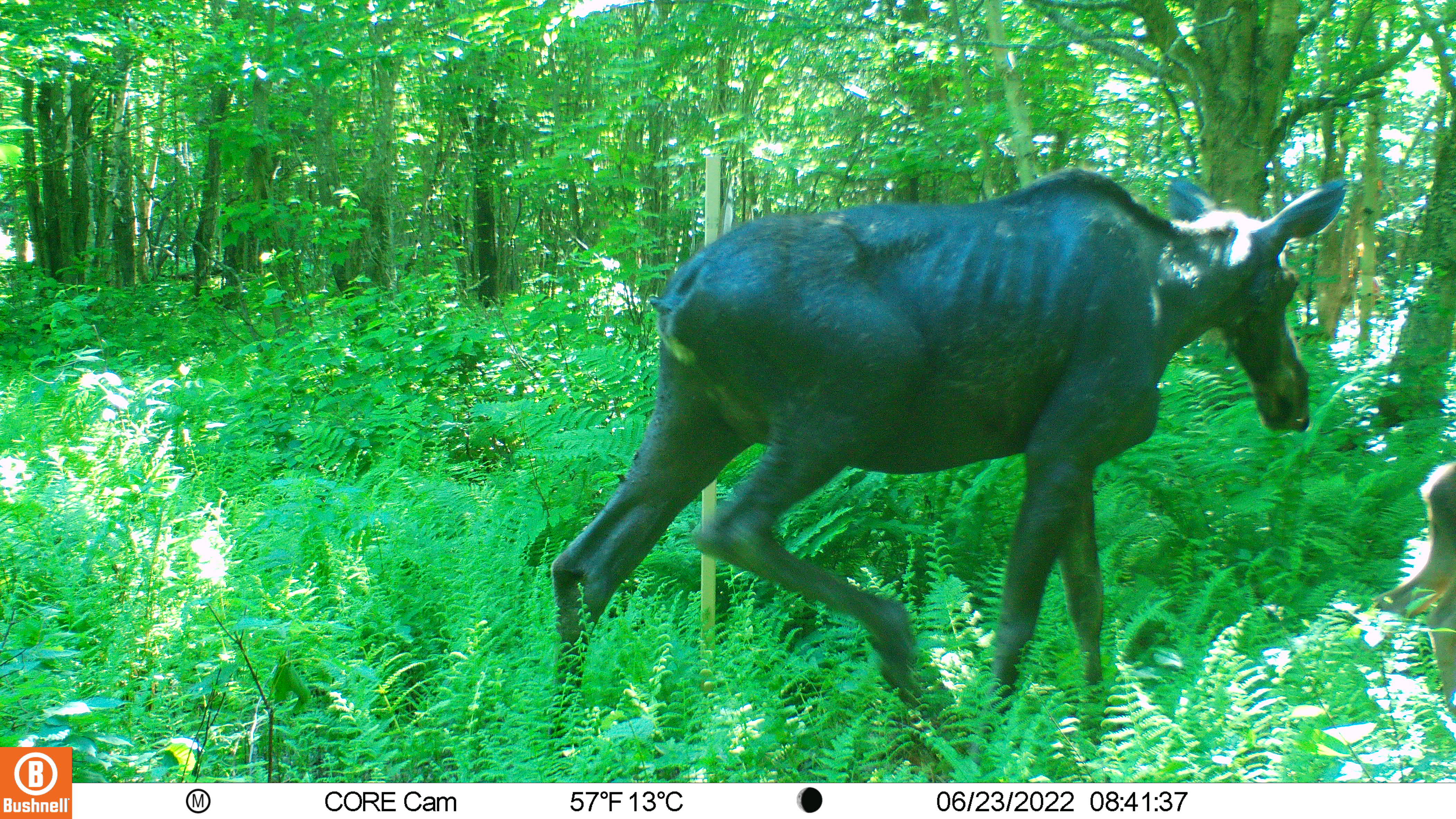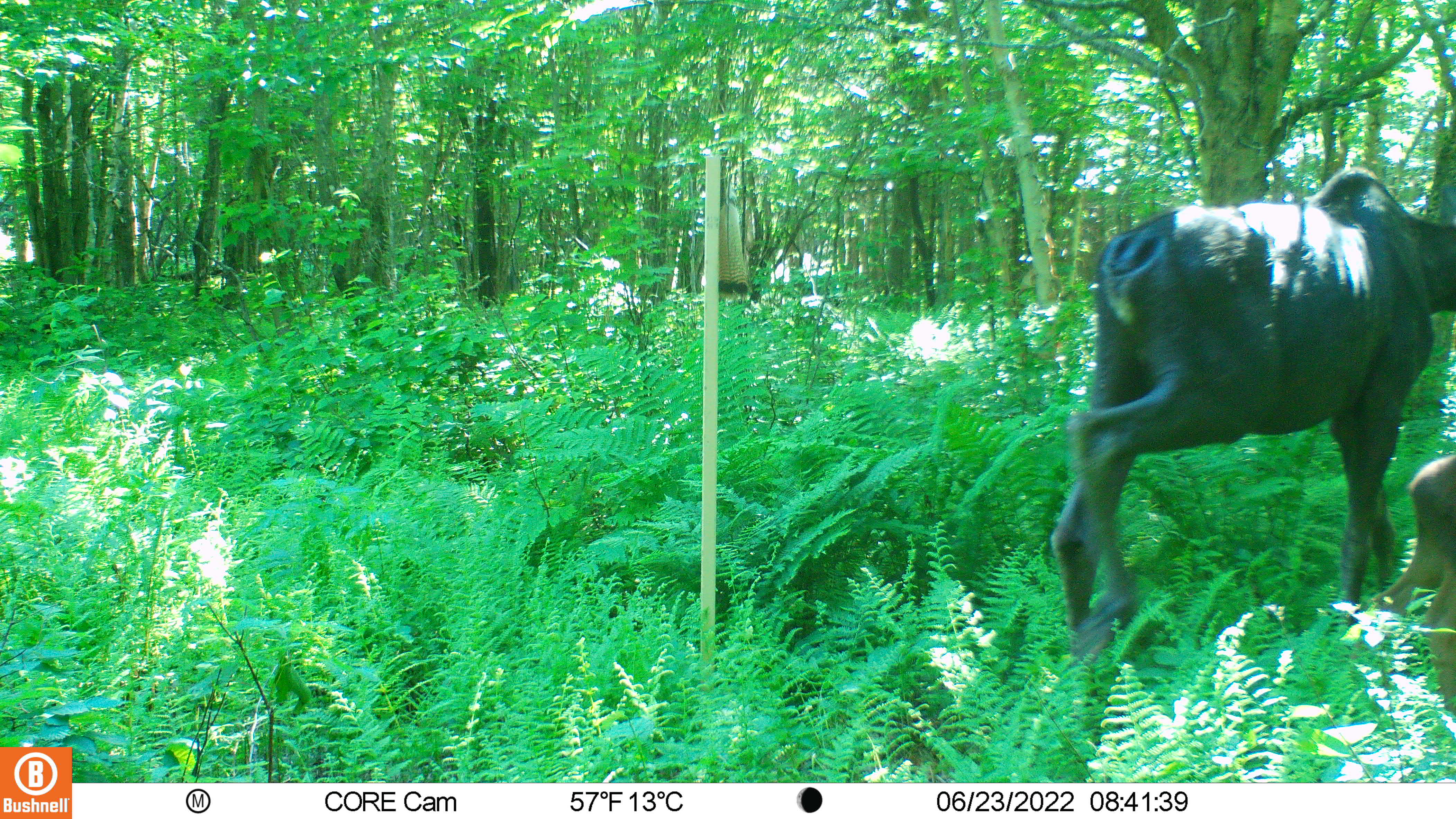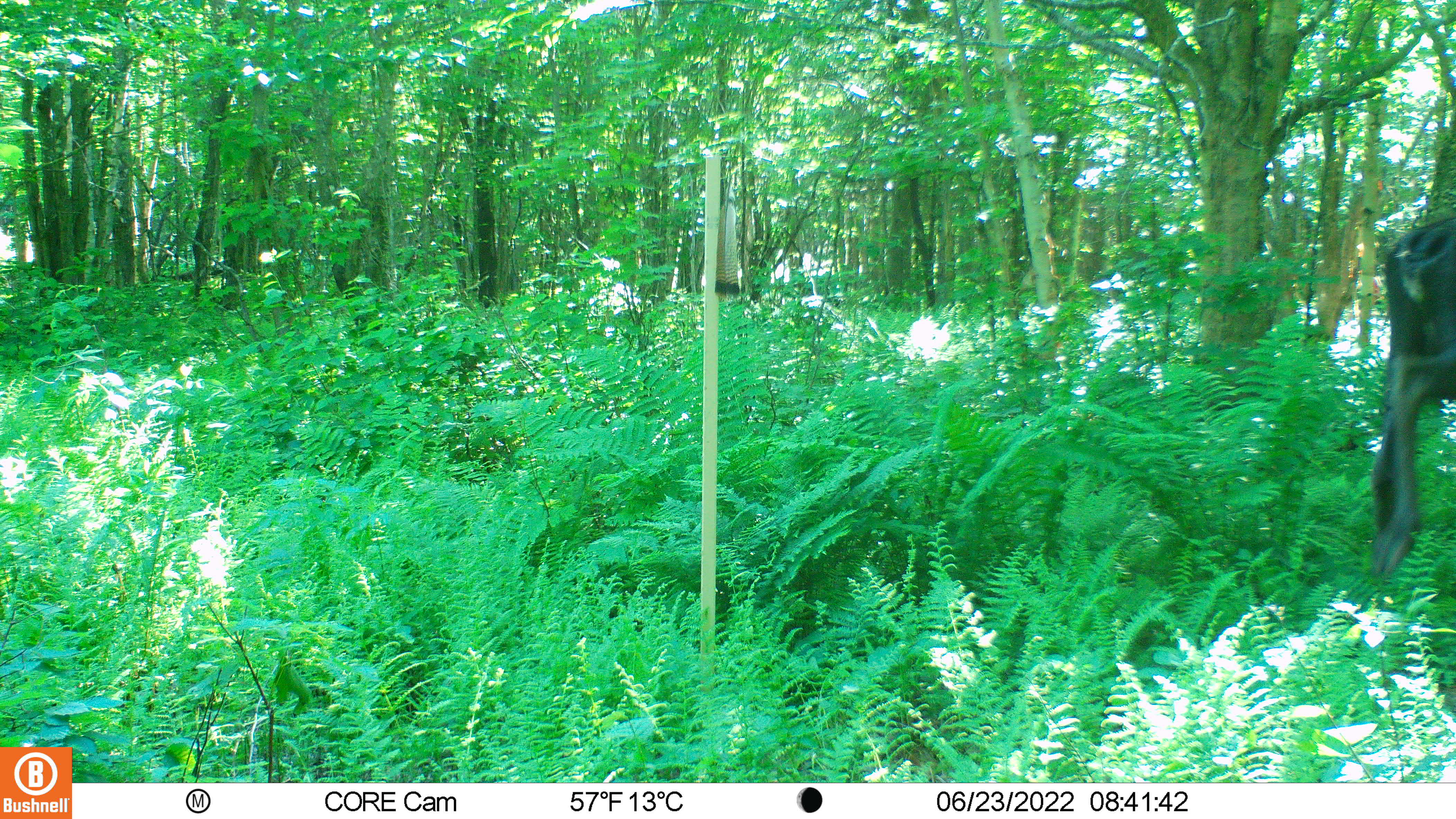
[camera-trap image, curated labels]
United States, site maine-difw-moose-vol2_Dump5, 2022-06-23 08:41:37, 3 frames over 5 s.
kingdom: Animalia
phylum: Chordata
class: Mammalia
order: Artiodactyla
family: Cervidae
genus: Alces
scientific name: Alces alces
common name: moose